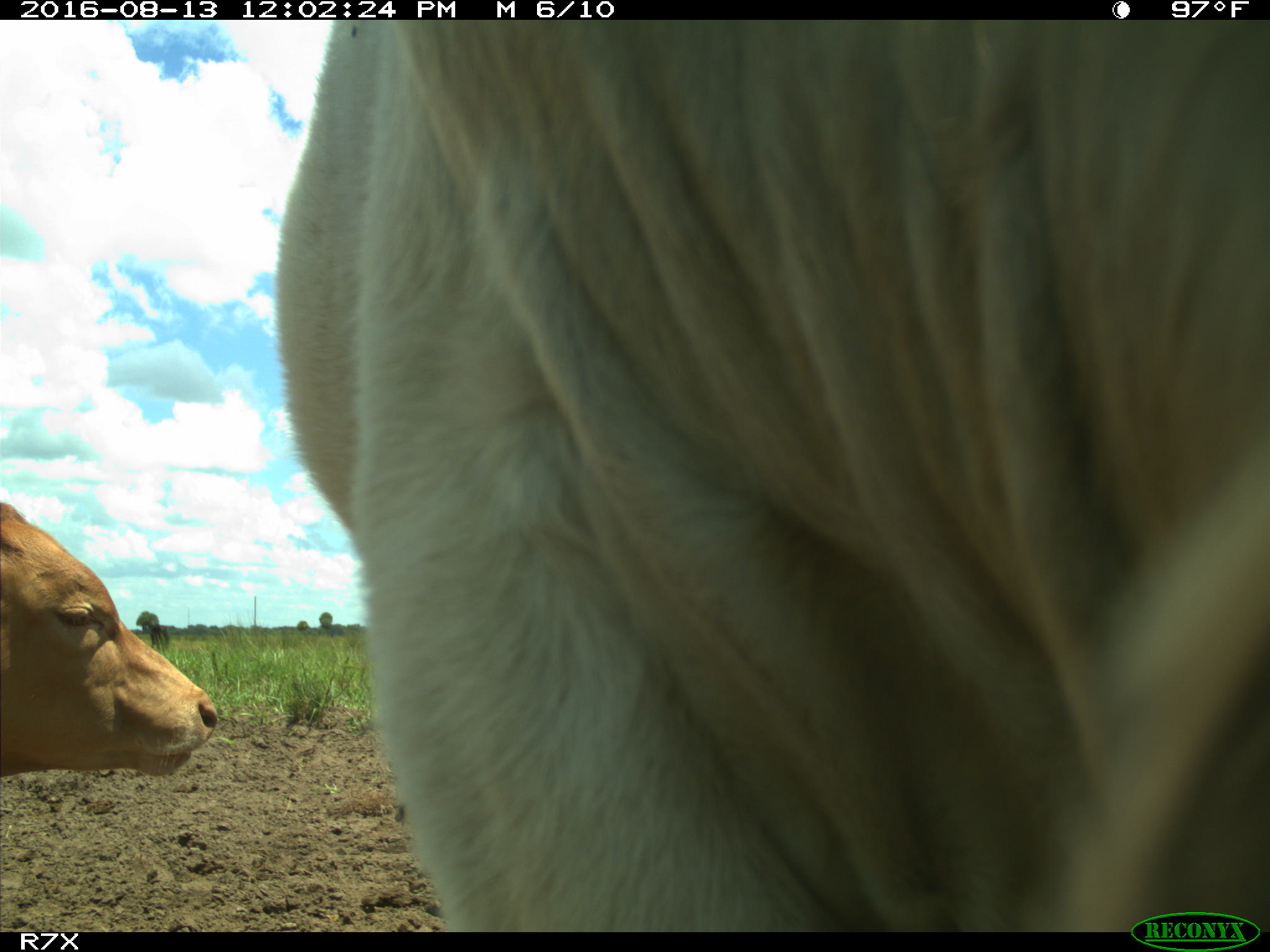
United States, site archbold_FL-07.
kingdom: Animalia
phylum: Chordata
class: Mammalia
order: Artiodactyla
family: Bovidae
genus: Bos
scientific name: Bos taurus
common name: domestic cow